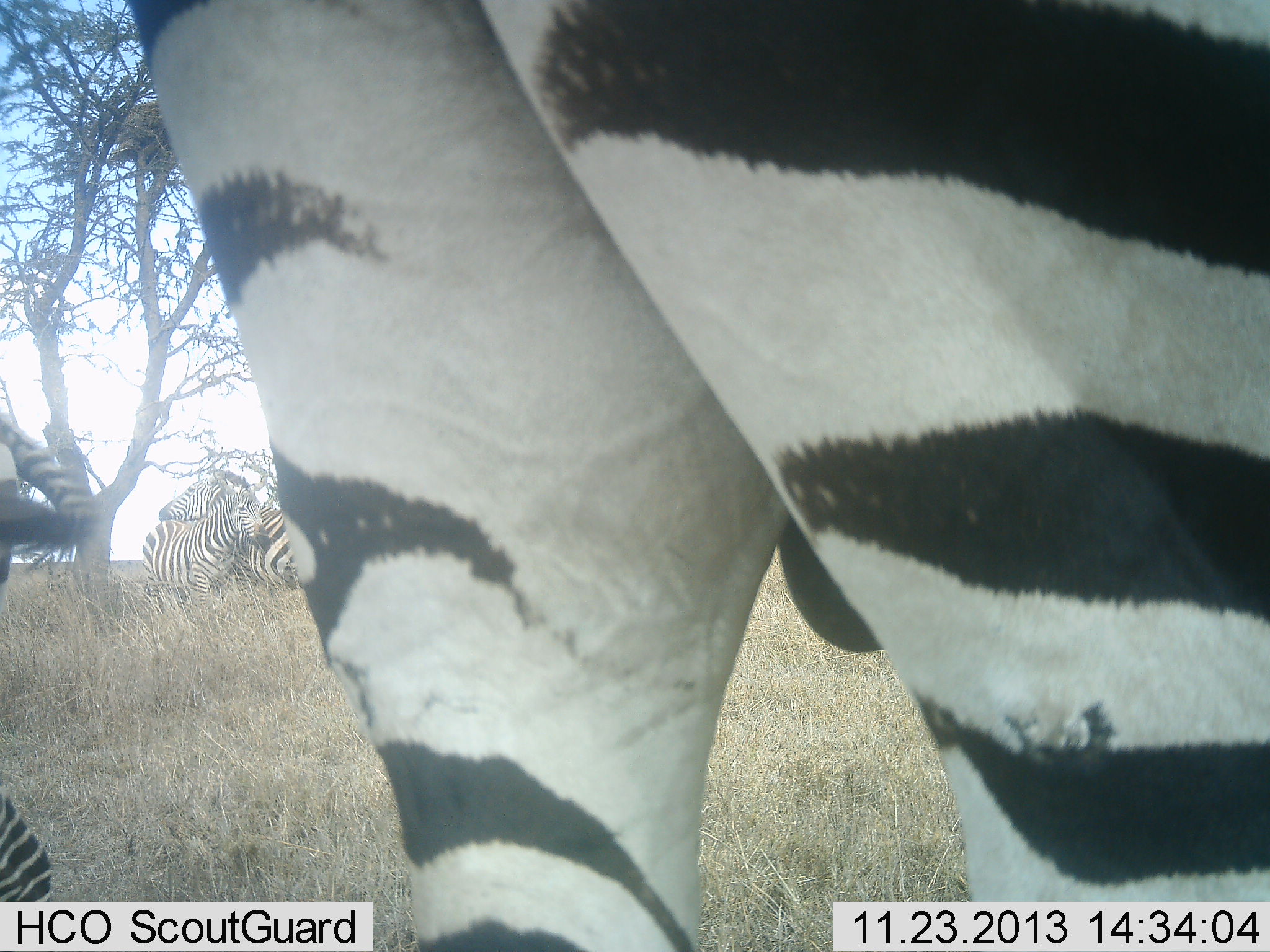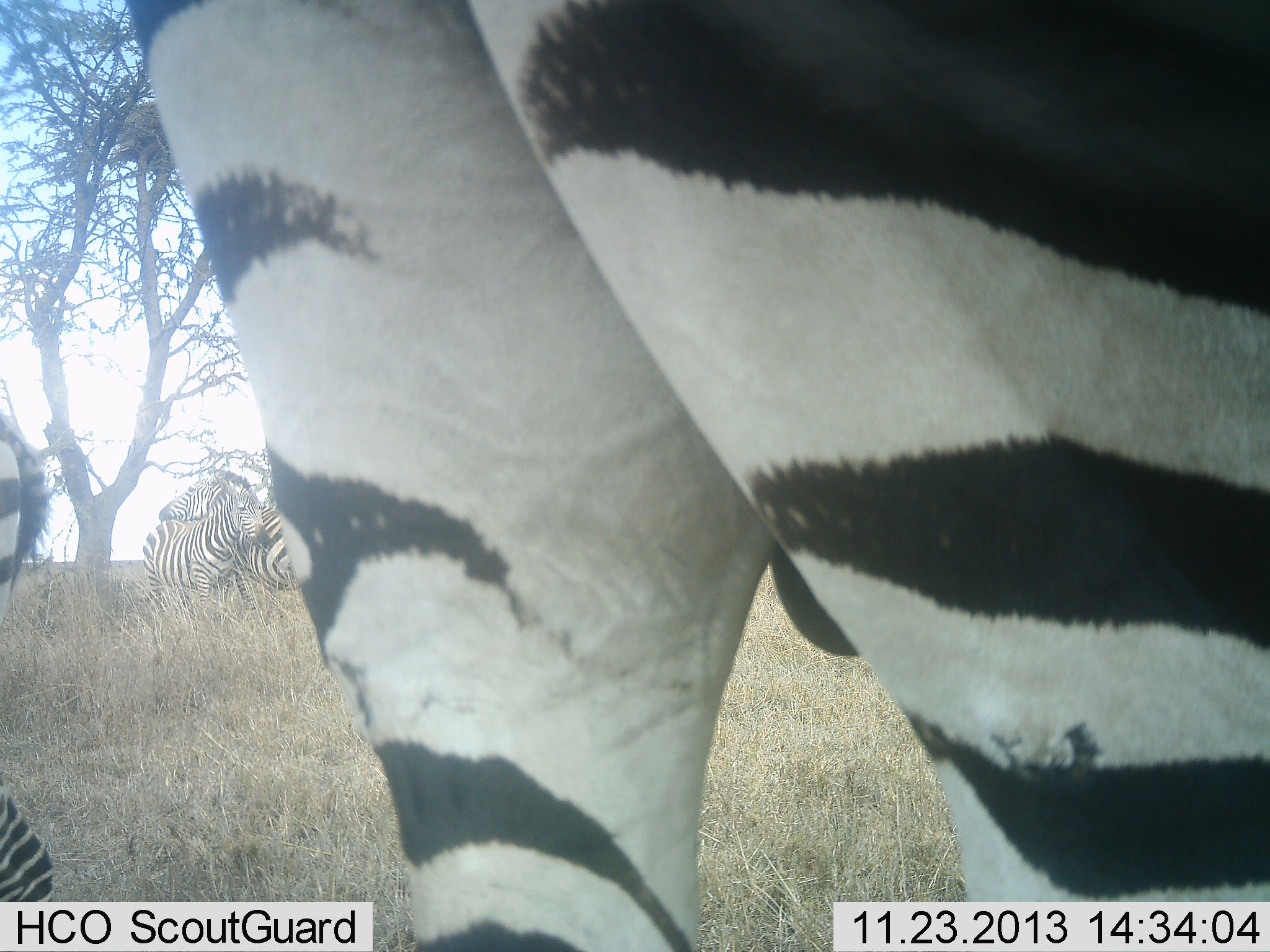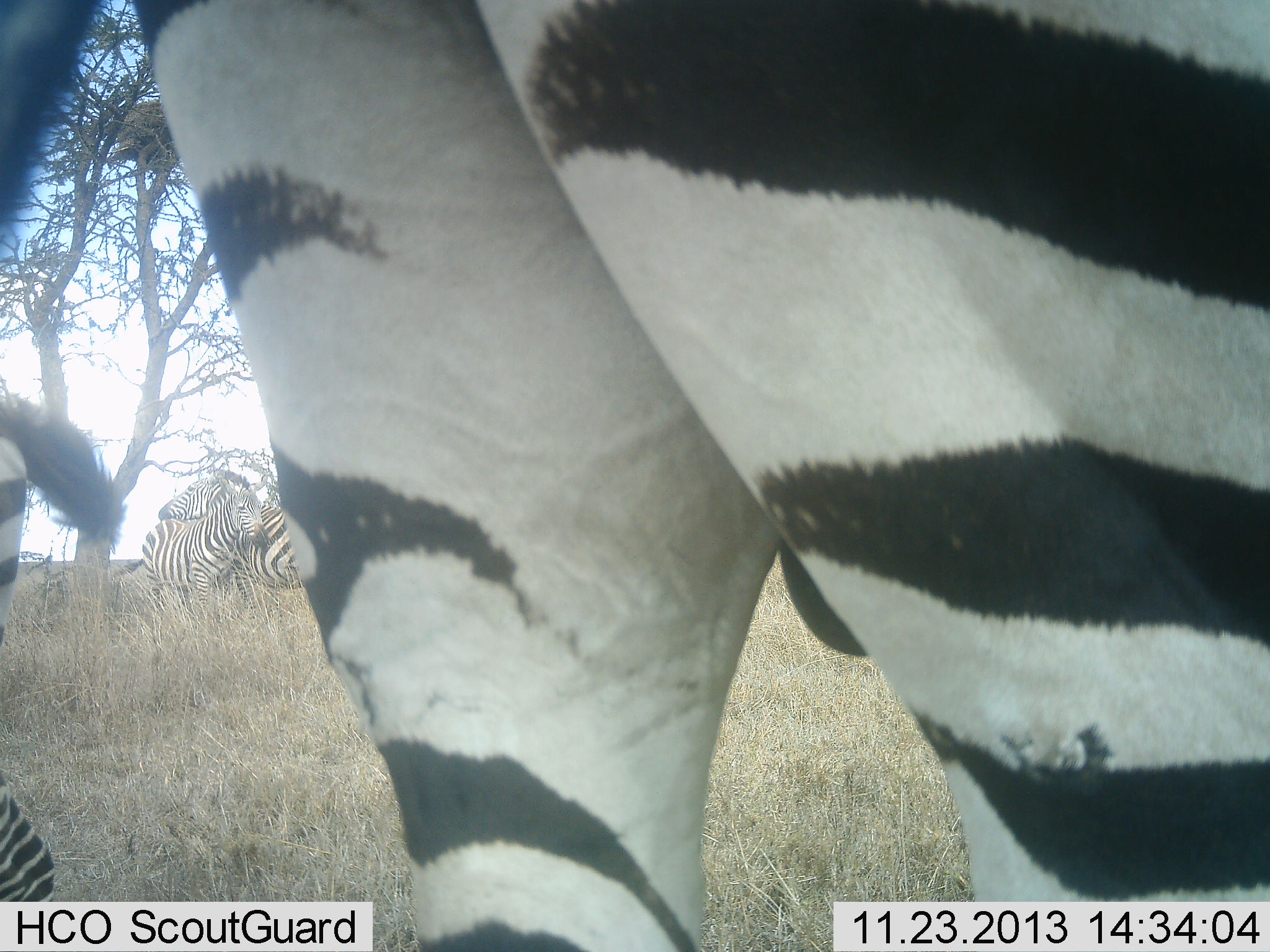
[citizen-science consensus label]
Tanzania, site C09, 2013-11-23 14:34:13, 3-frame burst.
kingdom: Animalia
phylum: Chordata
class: Mammalia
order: Perissodactyla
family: Equidae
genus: Equus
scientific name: Equus quagga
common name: plains zebra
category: zebra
Zebra (plains zebra) (Equus quagga), count 4. Behavior (volunteer vote fractions): standing 90%, resting 10%, moving 0%, interacting 30%. Young present (vote fraction): 0%. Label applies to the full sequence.